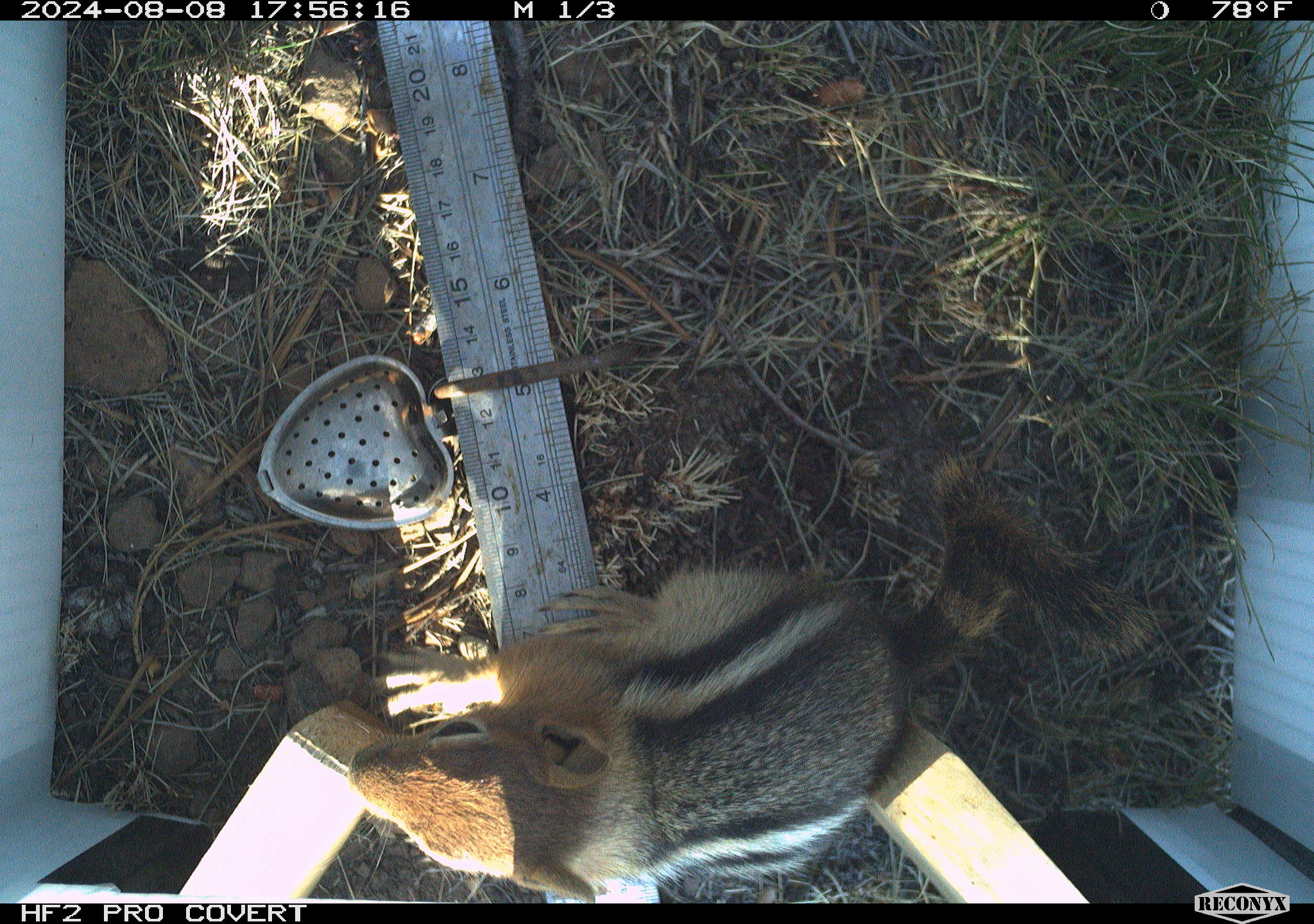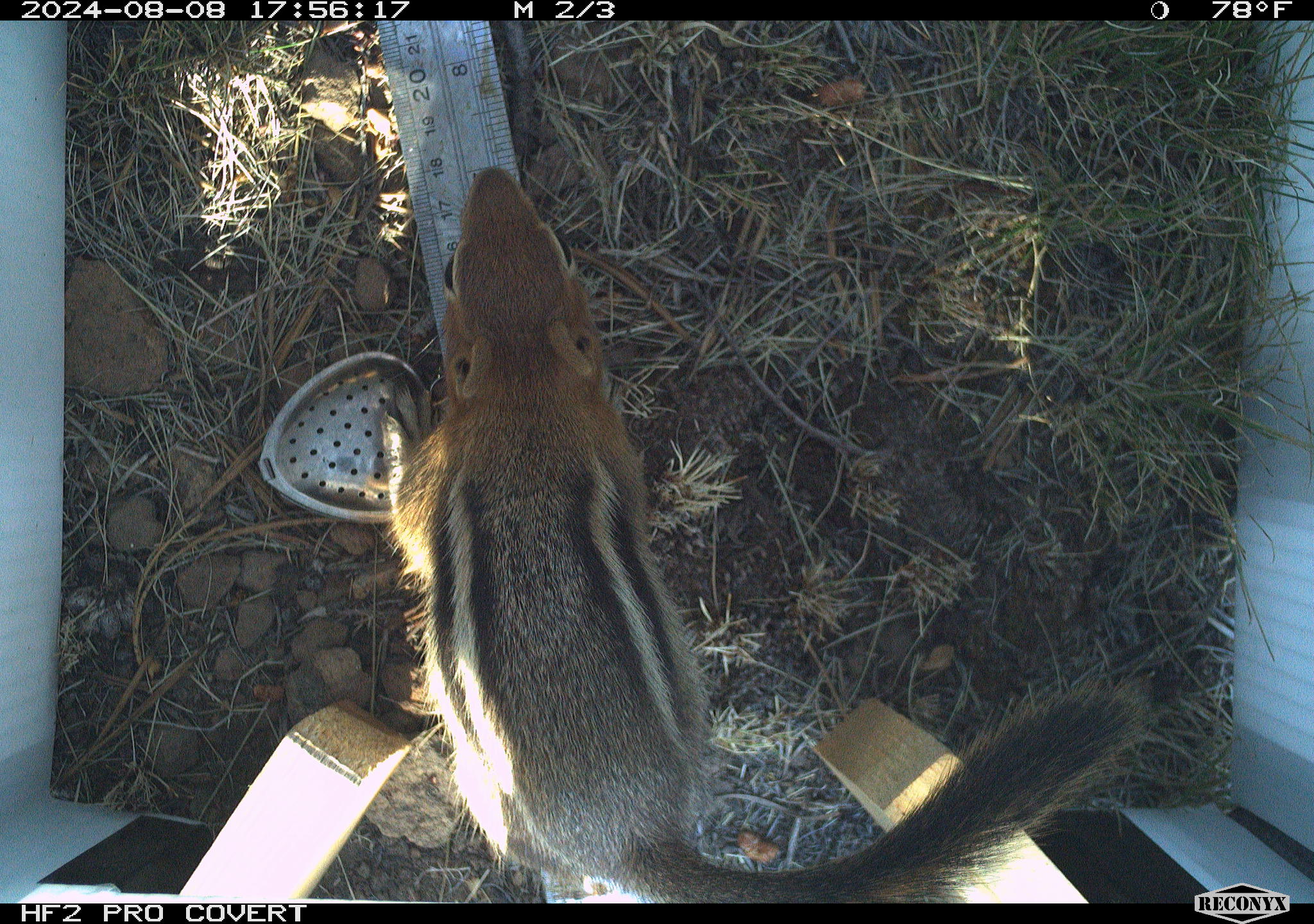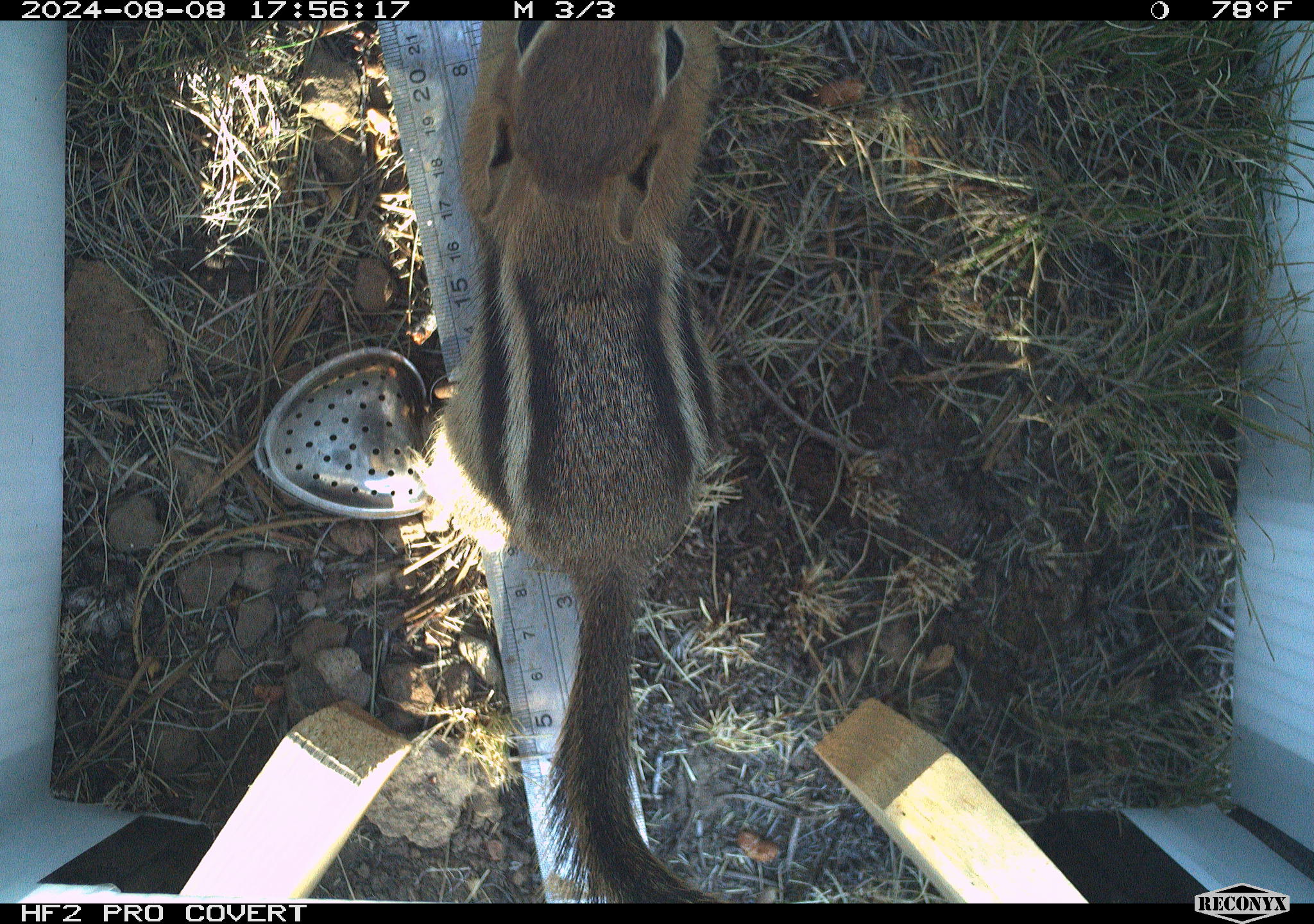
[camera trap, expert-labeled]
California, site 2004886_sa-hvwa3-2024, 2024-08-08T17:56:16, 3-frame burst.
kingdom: Animalia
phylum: Chordata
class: Mammalia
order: Rodentia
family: Sciuridae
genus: Callospermophilus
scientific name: Callospermophilus lateralis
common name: golden mantled ground squirrel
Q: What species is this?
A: Golden mantled ground squirrel (Callospermophilus lateralis).